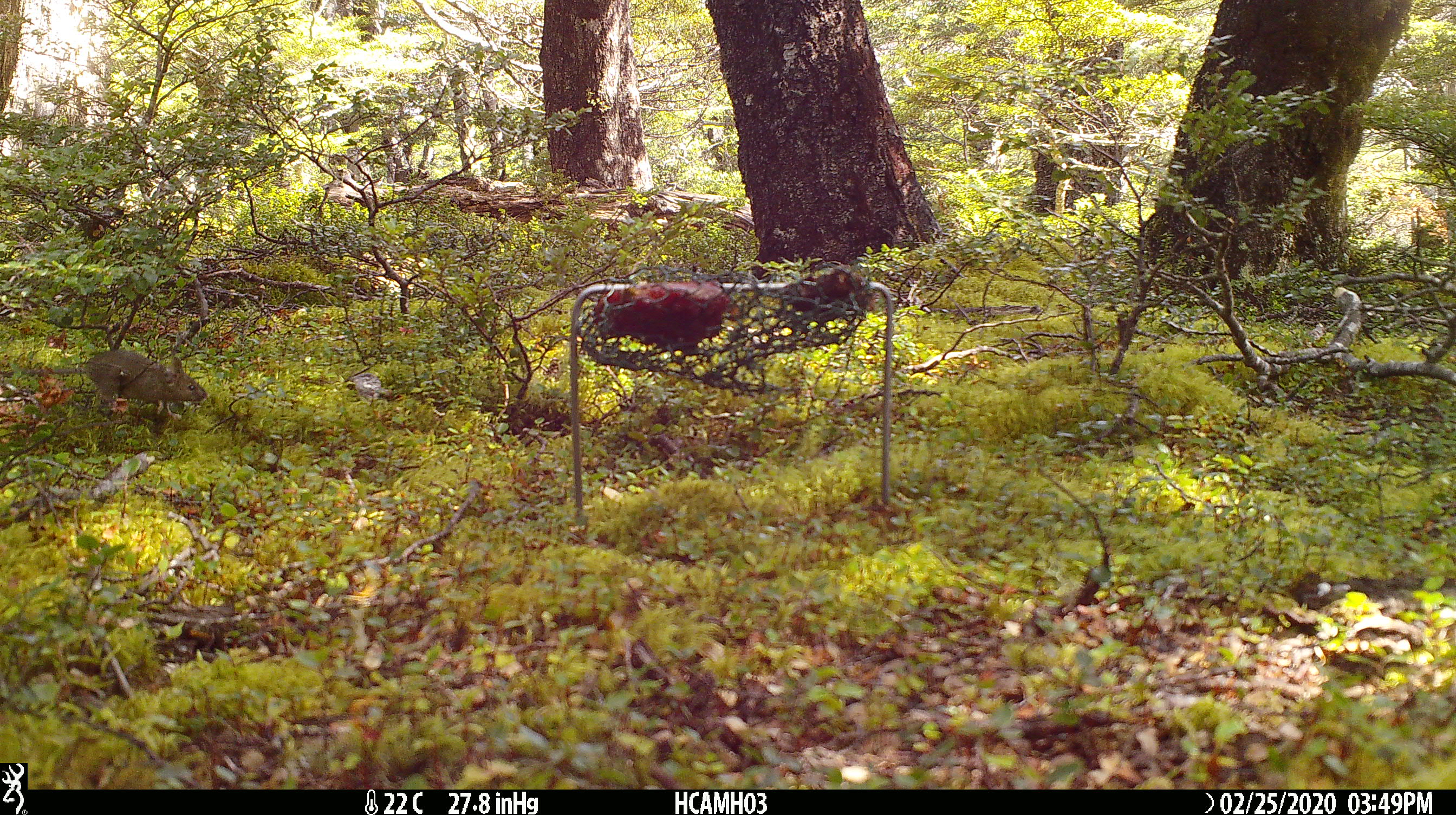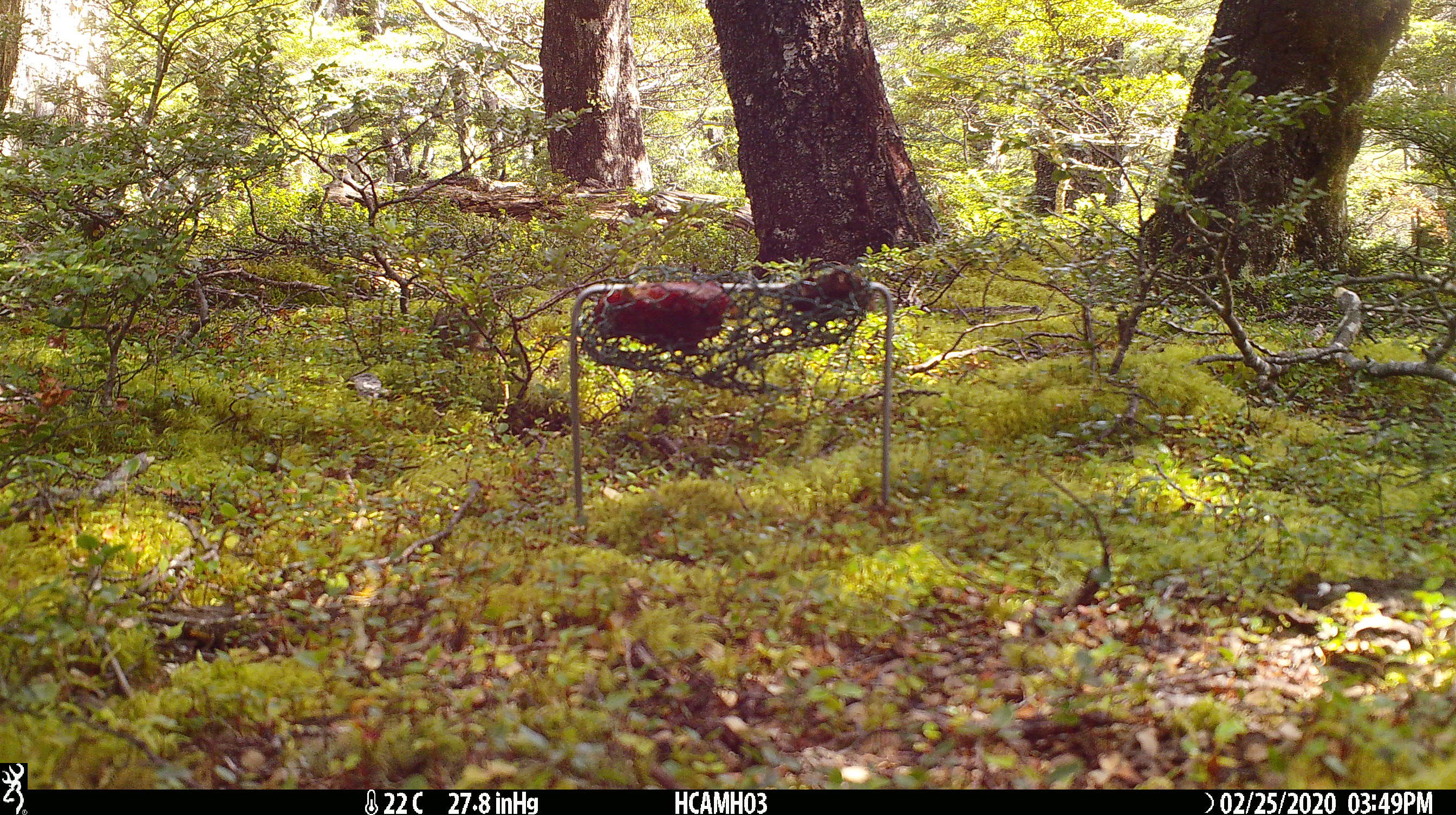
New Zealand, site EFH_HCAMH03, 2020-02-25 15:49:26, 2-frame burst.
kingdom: Animalia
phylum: Chordata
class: Mammalia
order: Rodentia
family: Muridae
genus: Mus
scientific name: Mus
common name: mouse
Mouse (Mus).